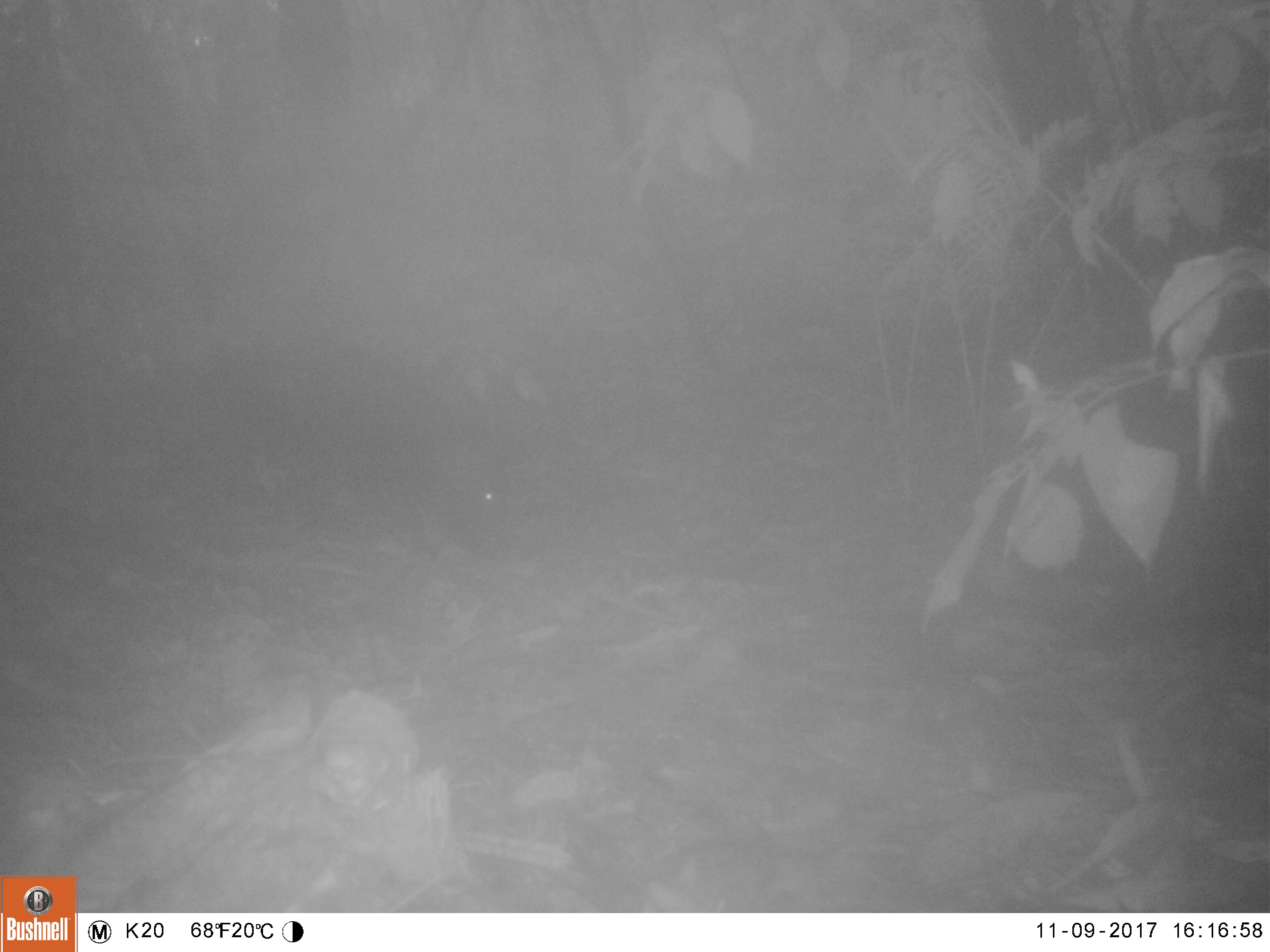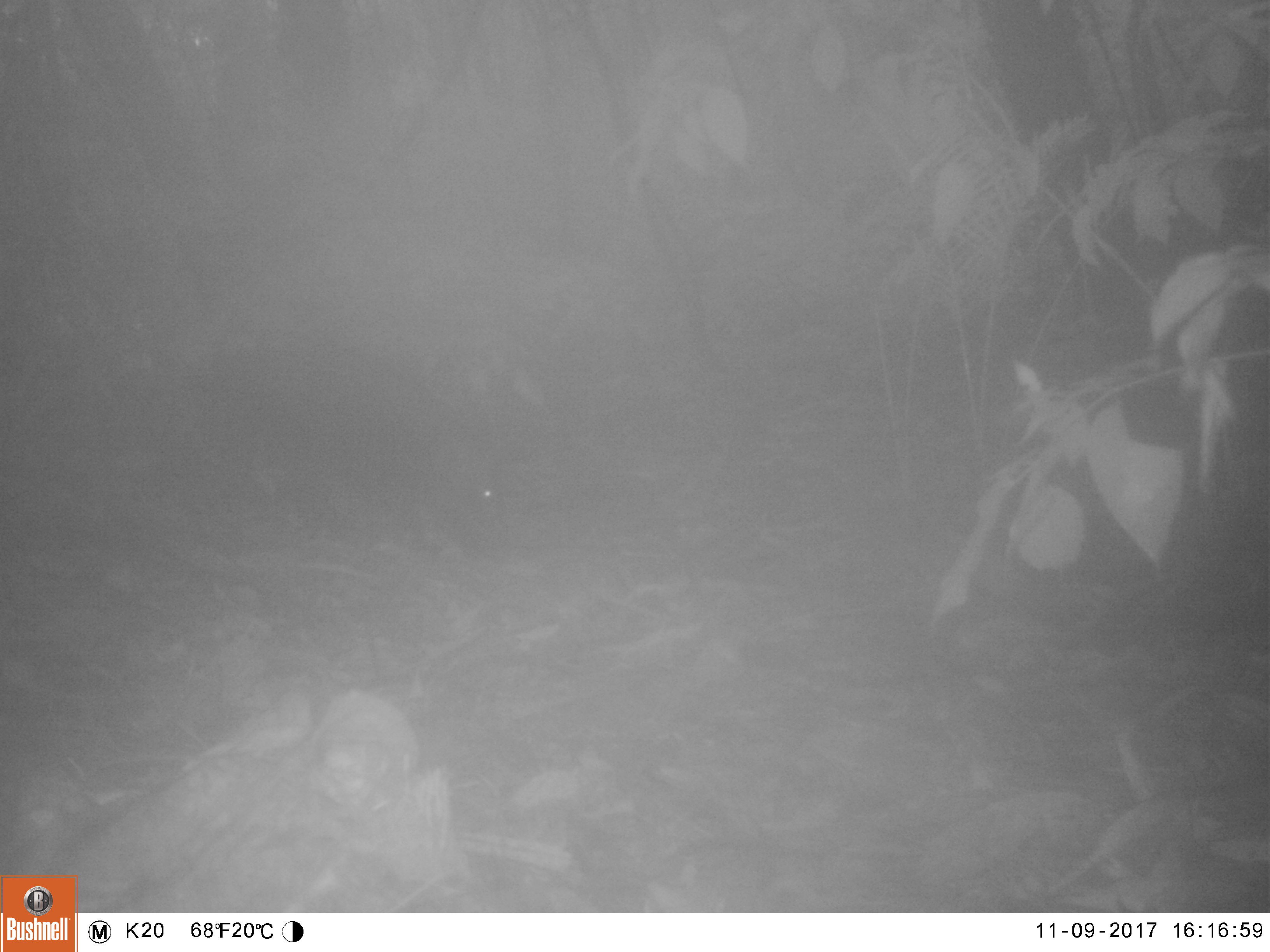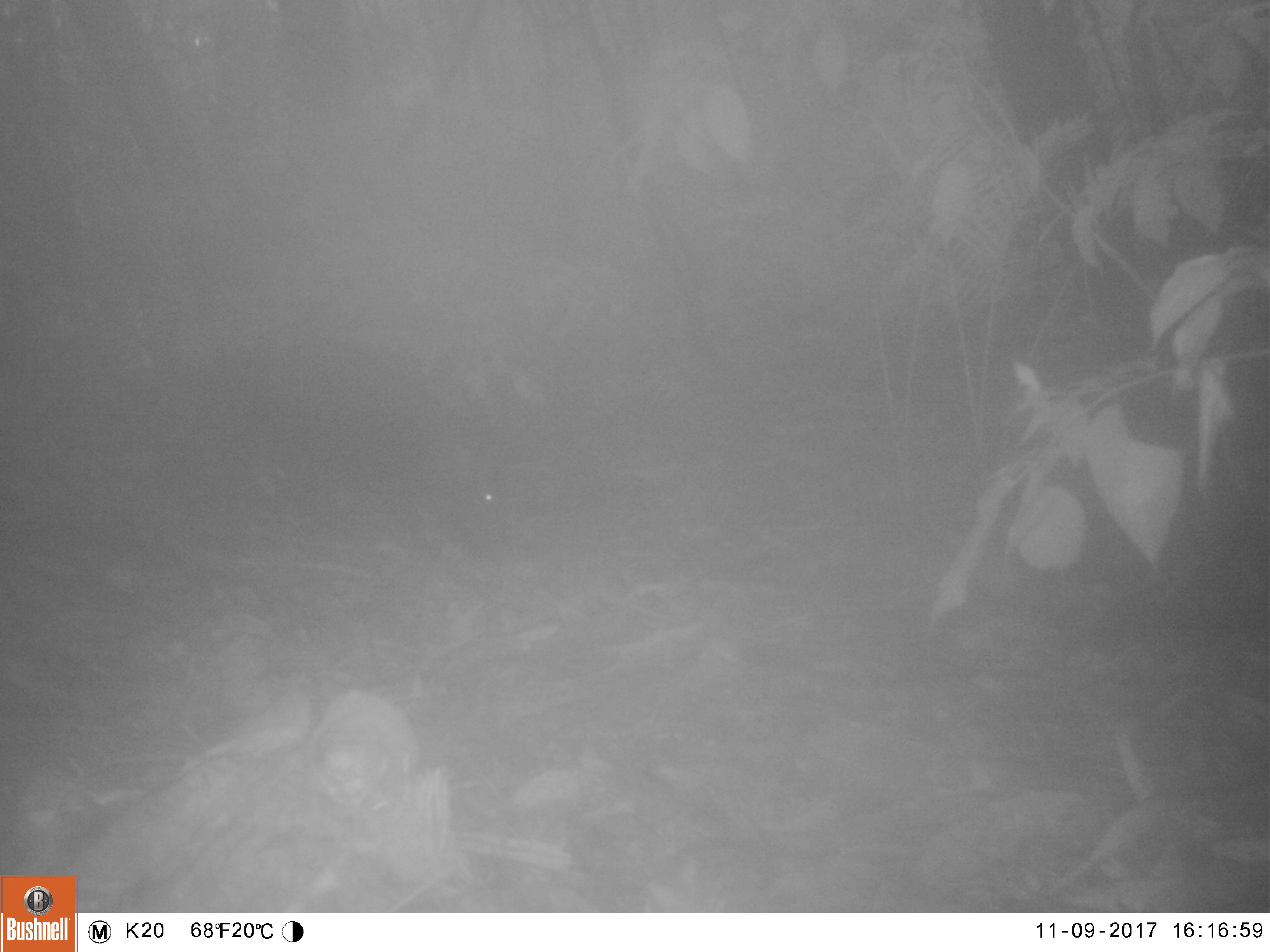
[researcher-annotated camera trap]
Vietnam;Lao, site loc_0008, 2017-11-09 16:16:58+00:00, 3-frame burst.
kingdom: Animalia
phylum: Chordata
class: Mammalia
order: Artiodactyla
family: Suidae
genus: Sus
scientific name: Sus scrofa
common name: eurasian wild pig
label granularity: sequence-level